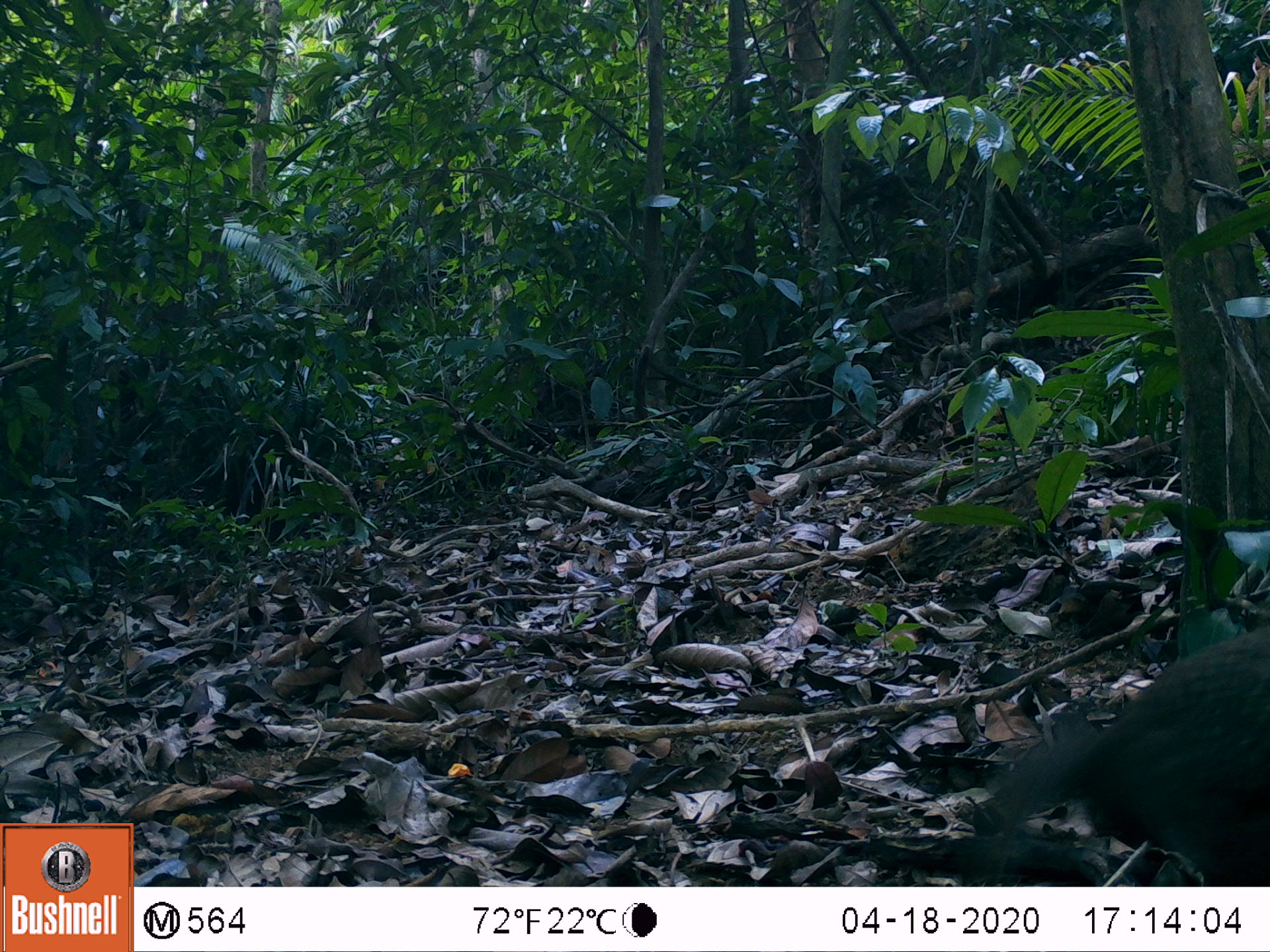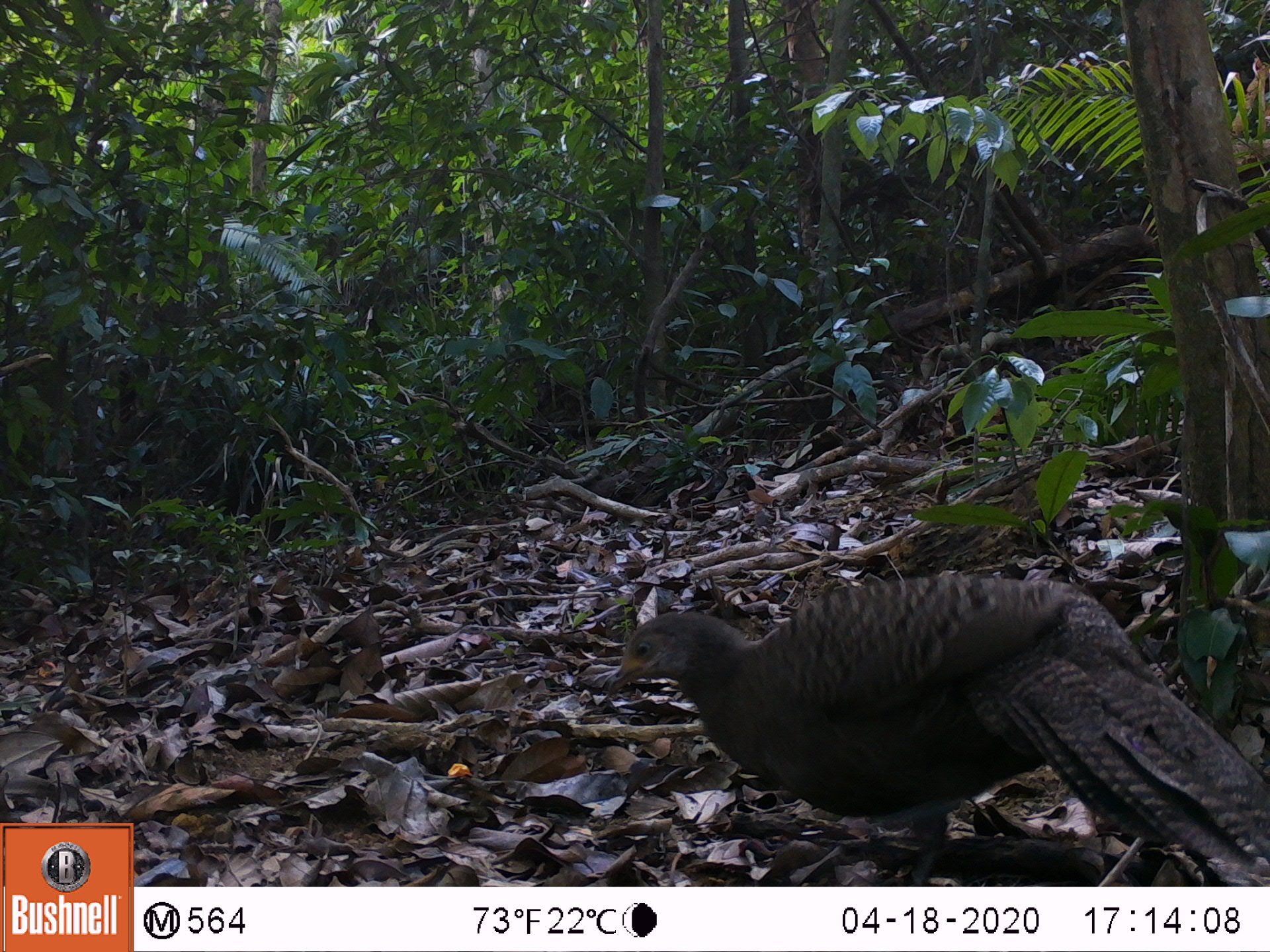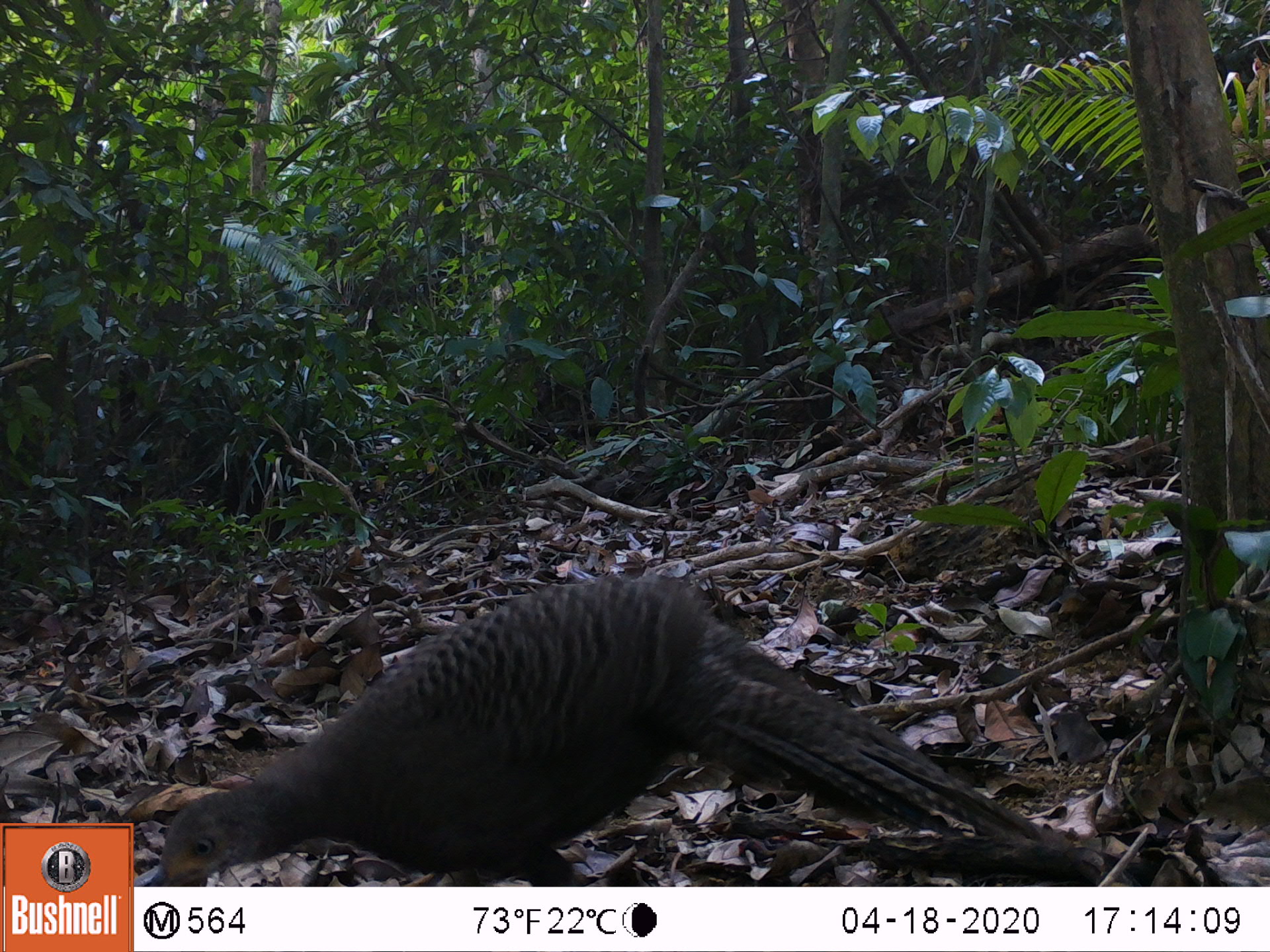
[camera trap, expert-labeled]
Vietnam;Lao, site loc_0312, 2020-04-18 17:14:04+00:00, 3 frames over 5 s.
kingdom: Animalia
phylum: Chordata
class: Aves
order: Galliformes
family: Phasianidae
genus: Polyplectron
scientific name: Polyplectron bicalcaratum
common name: gray peacock-pheasant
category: grey peacock pheasant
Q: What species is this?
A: Grey peacock pheasant (gray peacock-pheasant) (Polyplectron bicalcaratum).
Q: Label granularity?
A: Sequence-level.